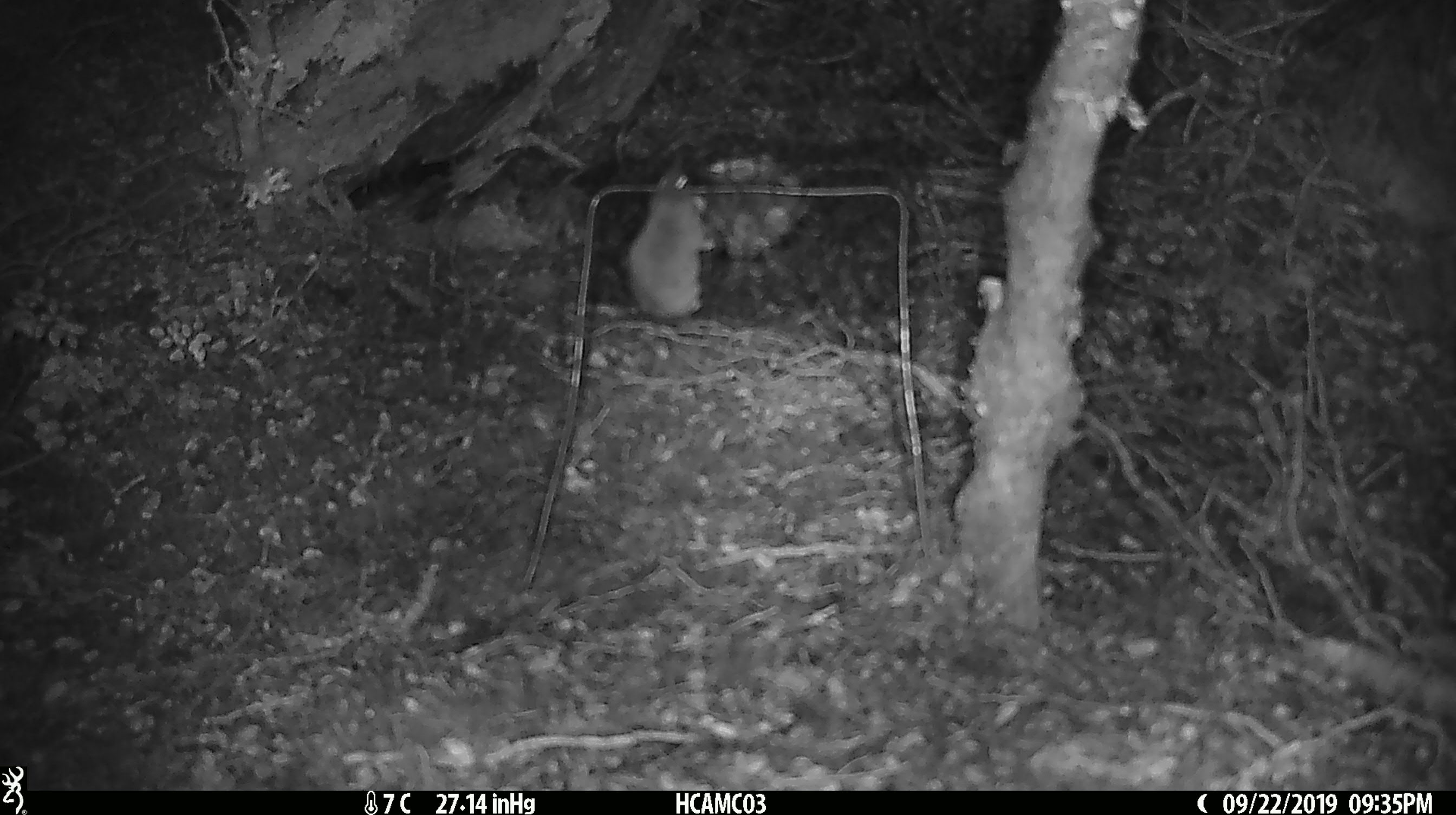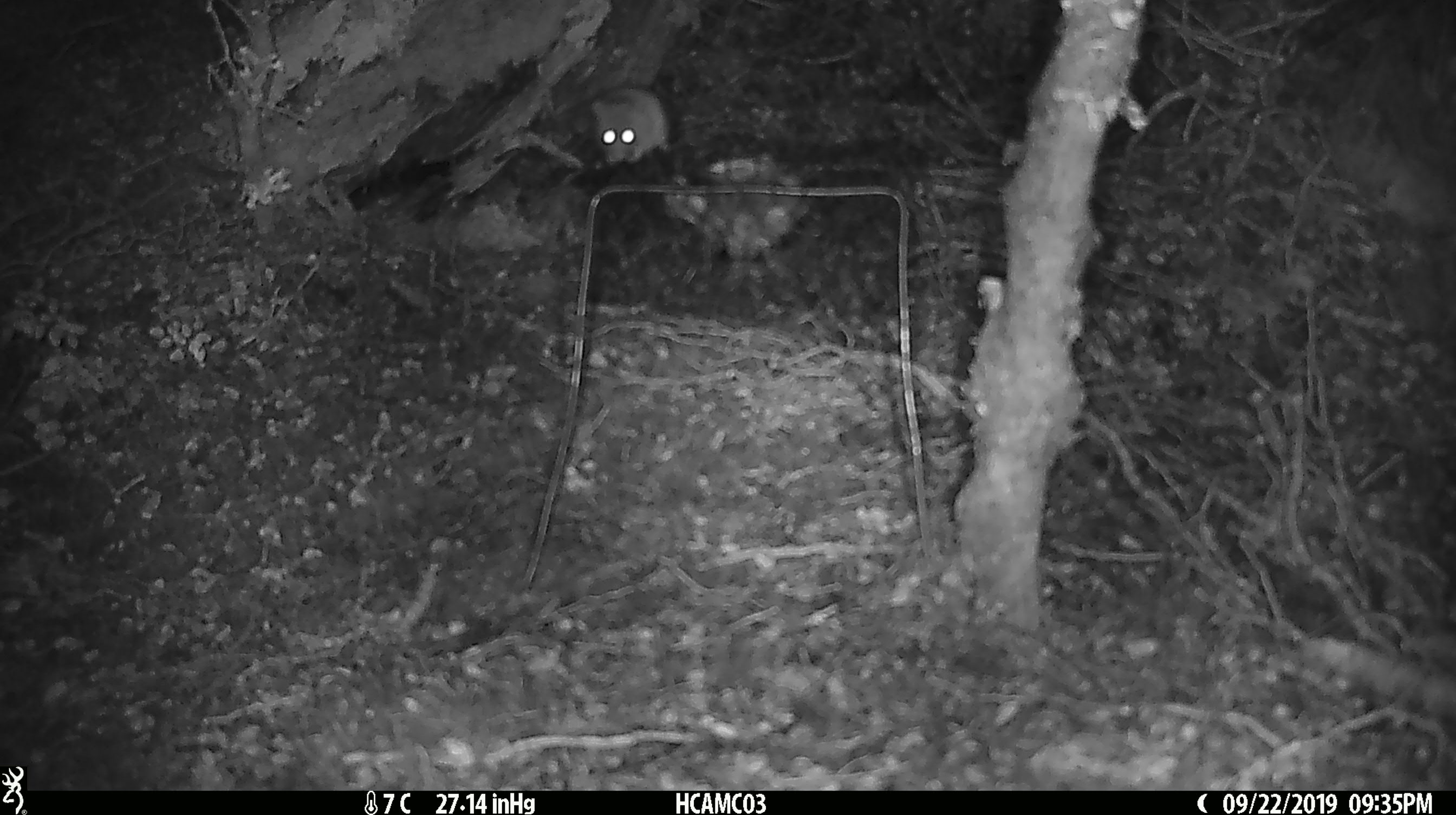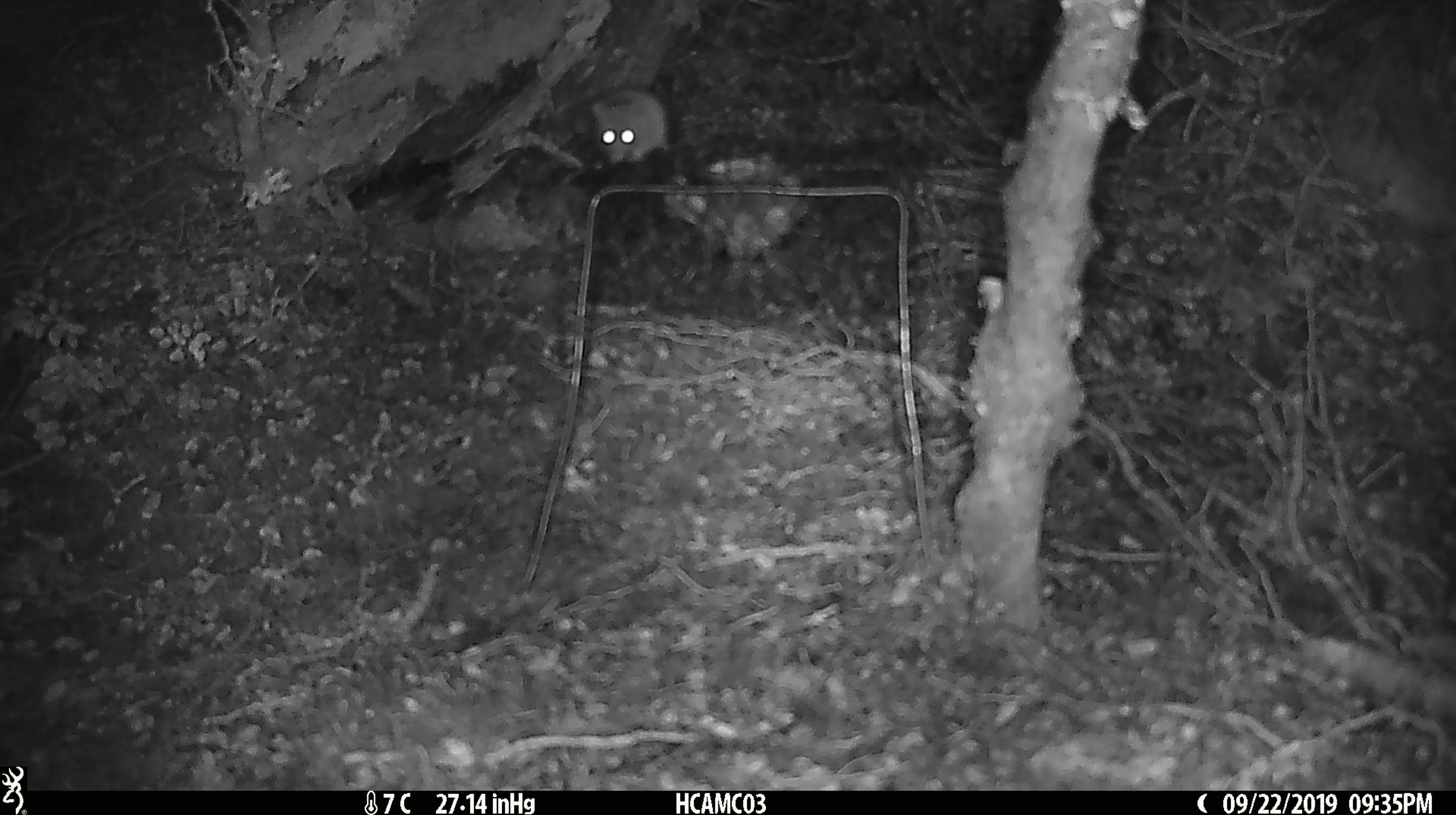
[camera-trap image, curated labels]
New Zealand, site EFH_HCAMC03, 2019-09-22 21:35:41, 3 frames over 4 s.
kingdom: Animalia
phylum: Chordata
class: Mammalia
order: Rodentia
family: Muridae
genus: Mus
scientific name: Mus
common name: mouse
Mouse (Mus).